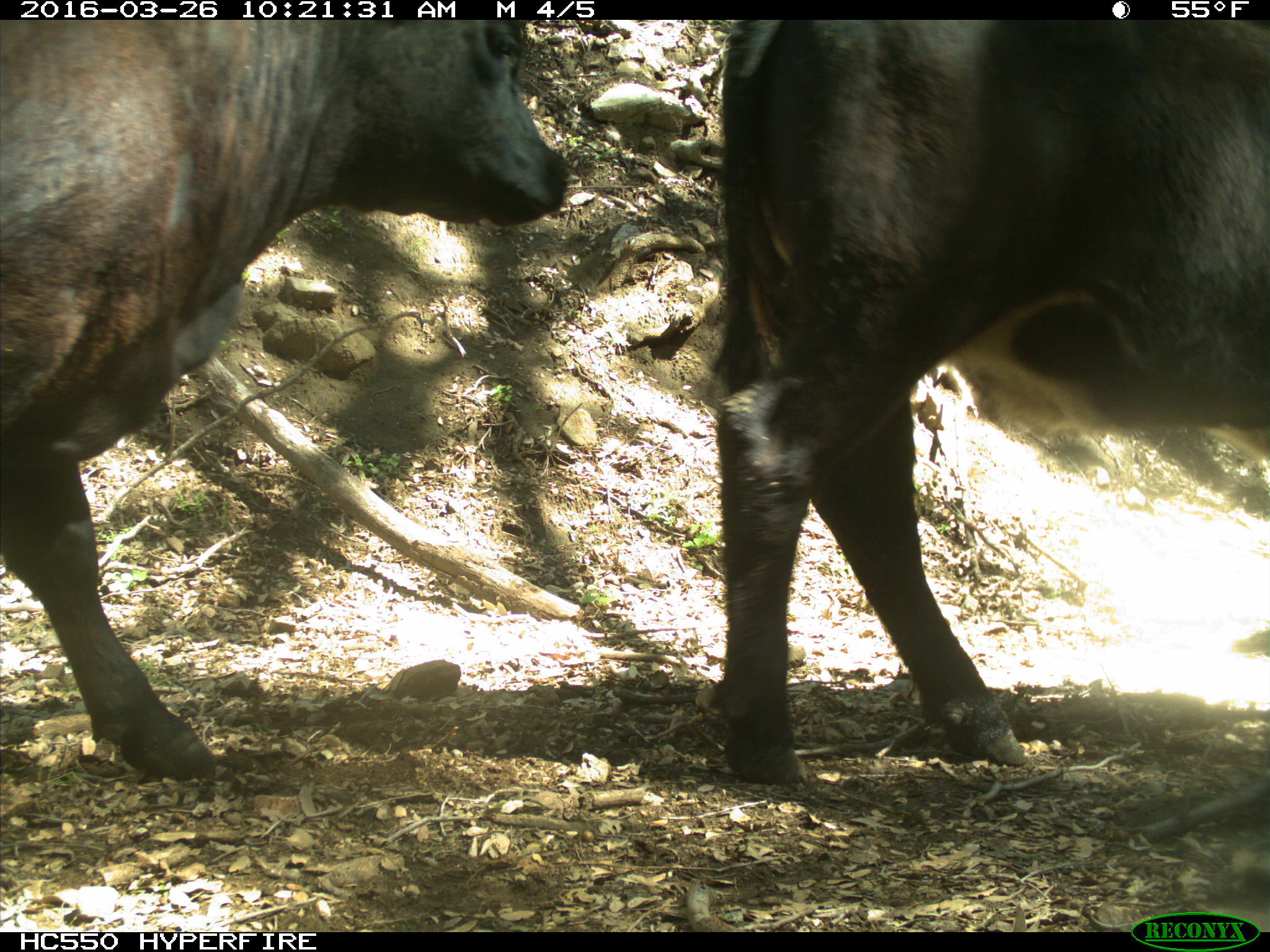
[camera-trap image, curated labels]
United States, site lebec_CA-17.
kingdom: Animalia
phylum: Chordata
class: Mammalia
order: Artiodactyla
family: Bovidae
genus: Bos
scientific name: Bos taurus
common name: domestic cow